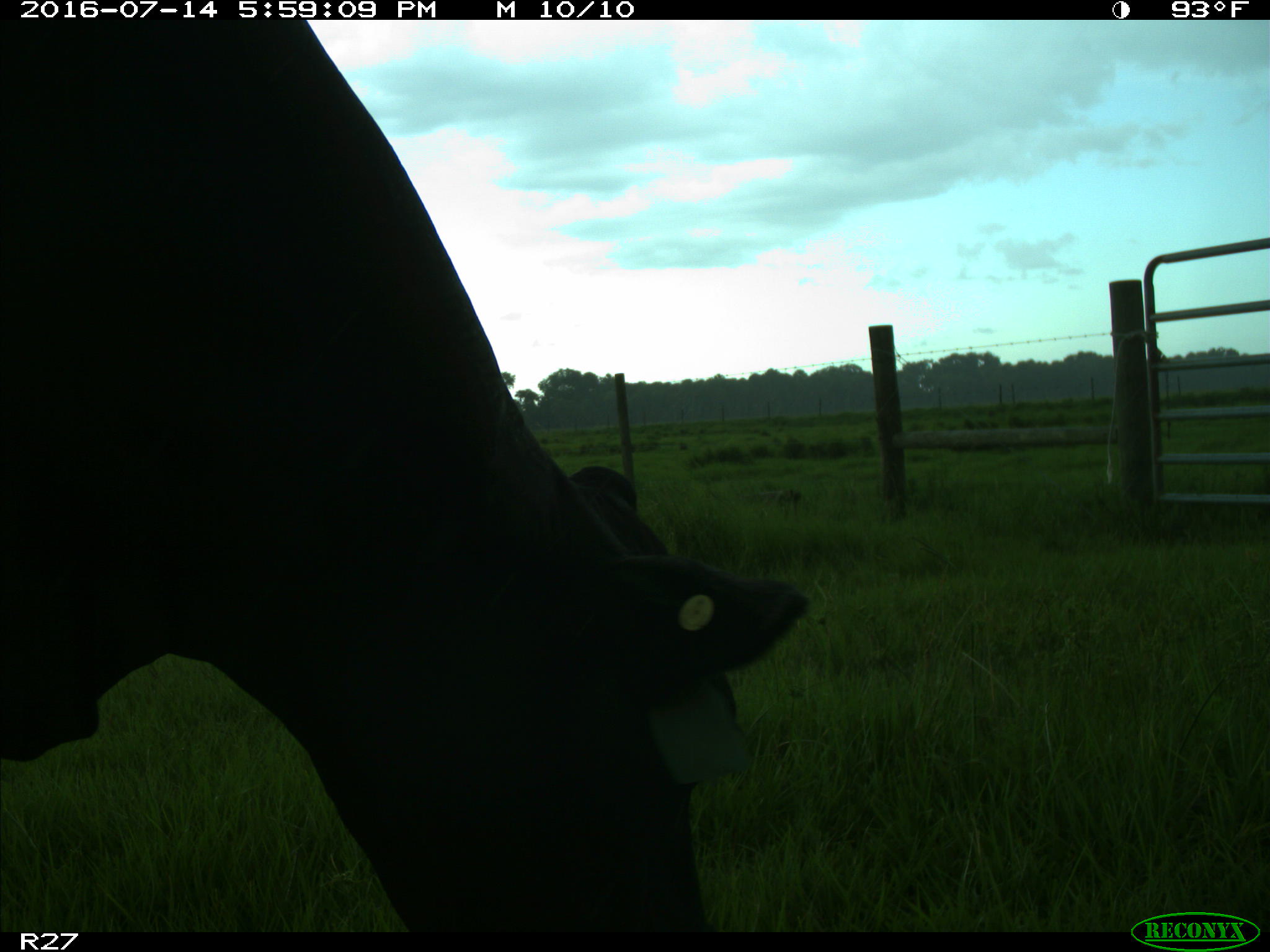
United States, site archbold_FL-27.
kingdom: Animalia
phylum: Chordata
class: Mammalia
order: Artiodactyla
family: Bovidae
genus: Bos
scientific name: Bos taurus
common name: domestic cow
Bos taurus (domestic cow).